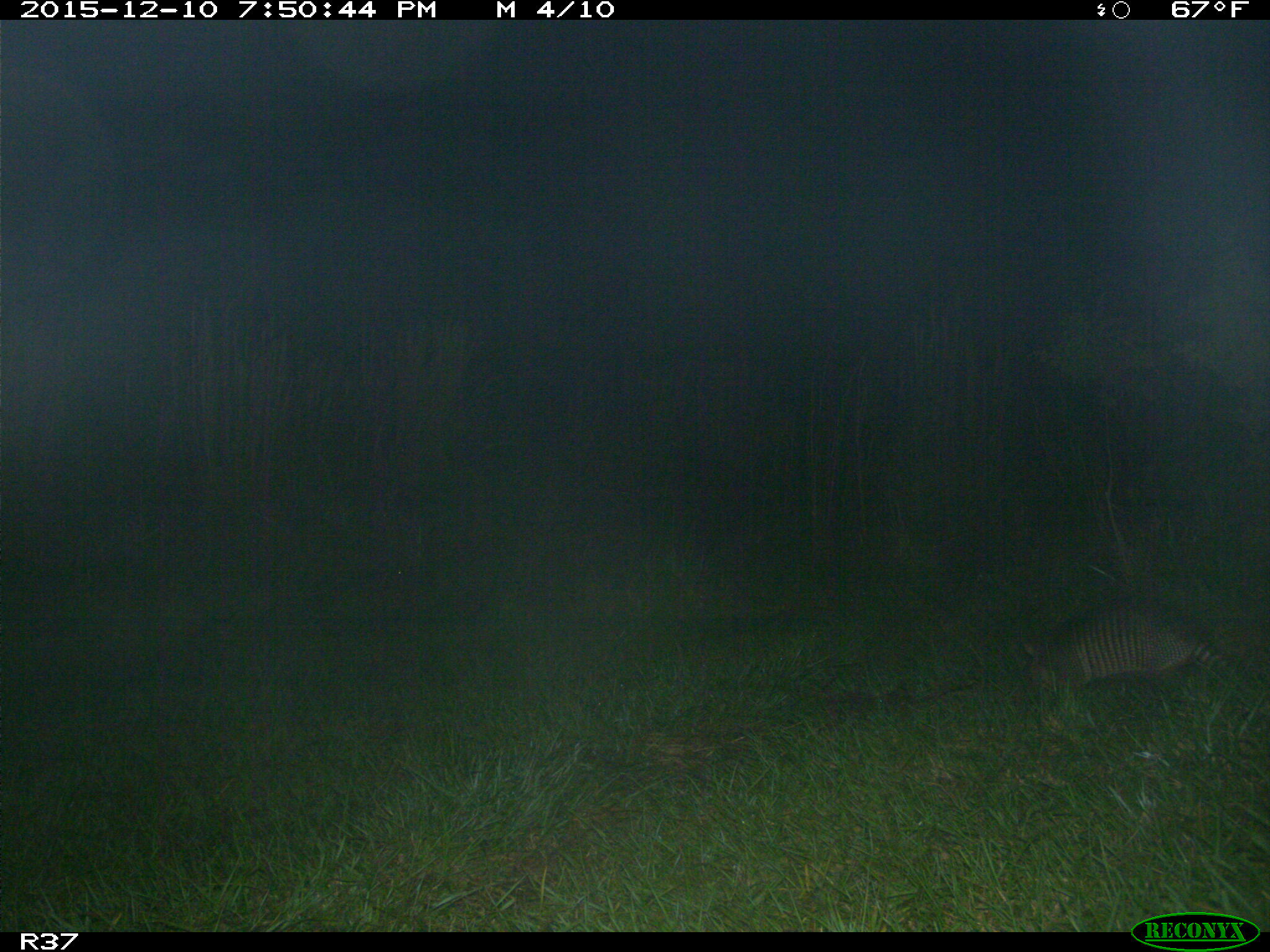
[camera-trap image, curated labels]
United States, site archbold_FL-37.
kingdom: Animalia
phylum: Chordata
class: Mammalia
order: Cingulata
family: Dasypodidae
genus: Dasypus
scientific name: Dasypus novemcinctus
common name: nine-banded armadillo